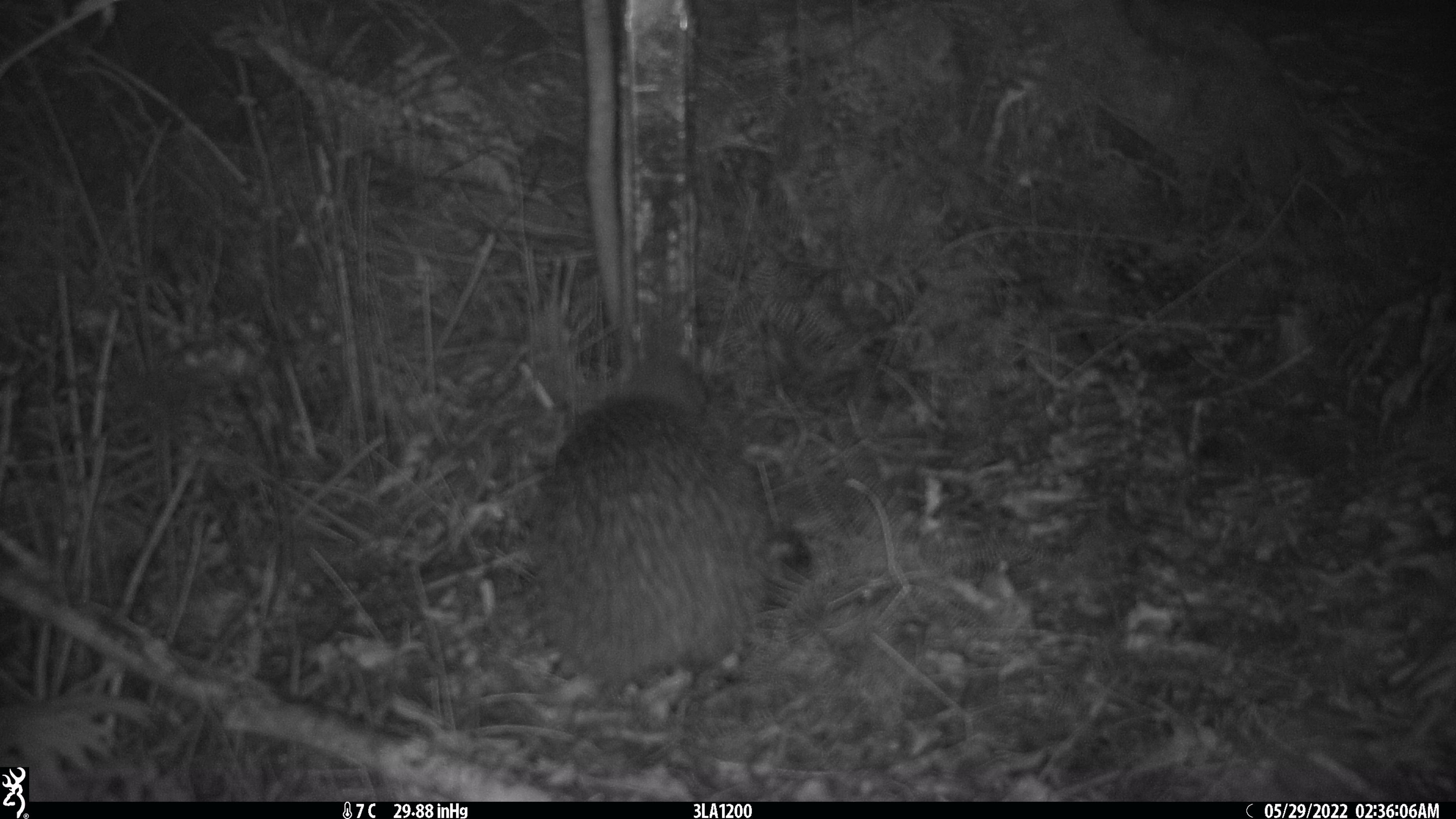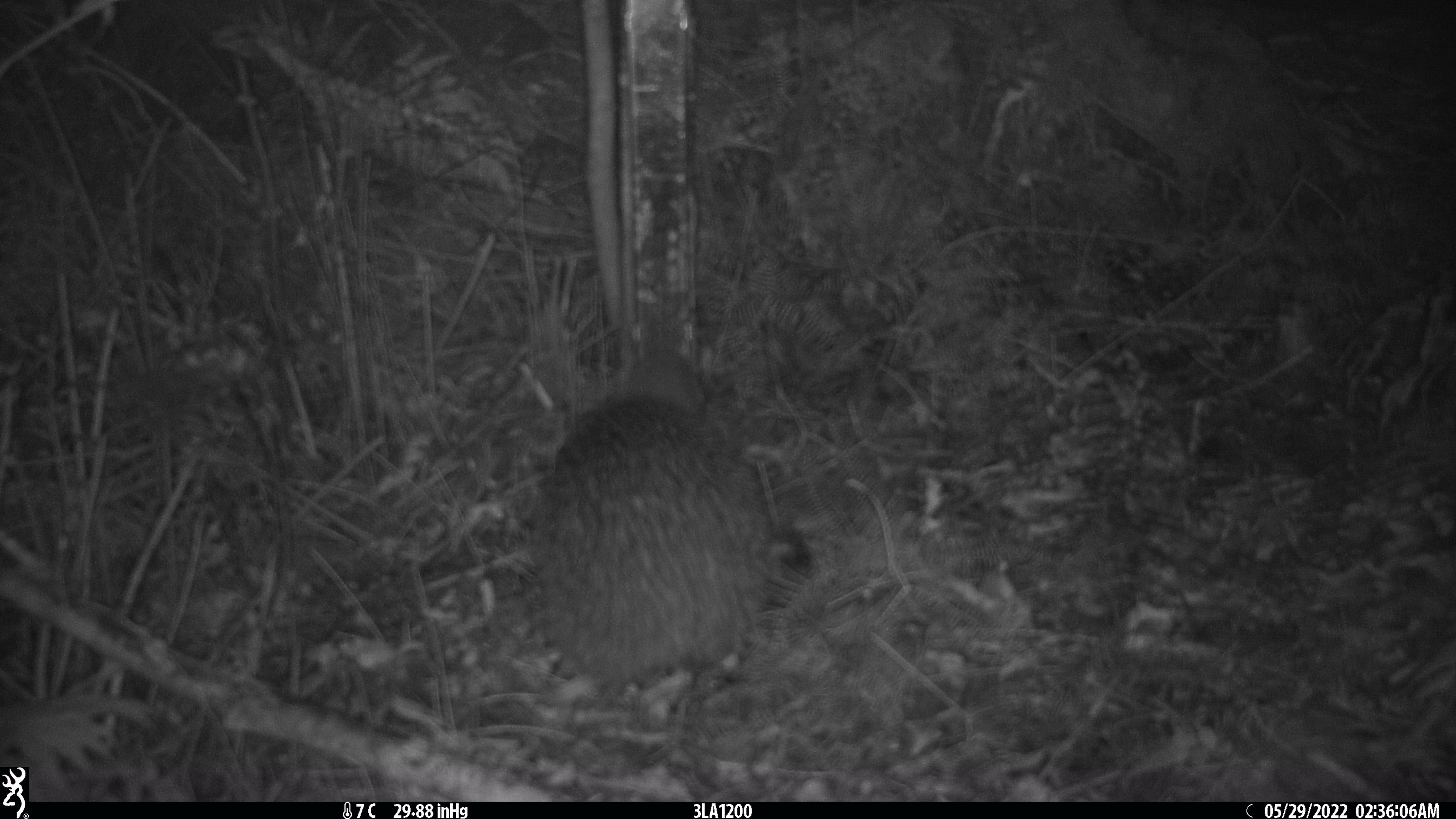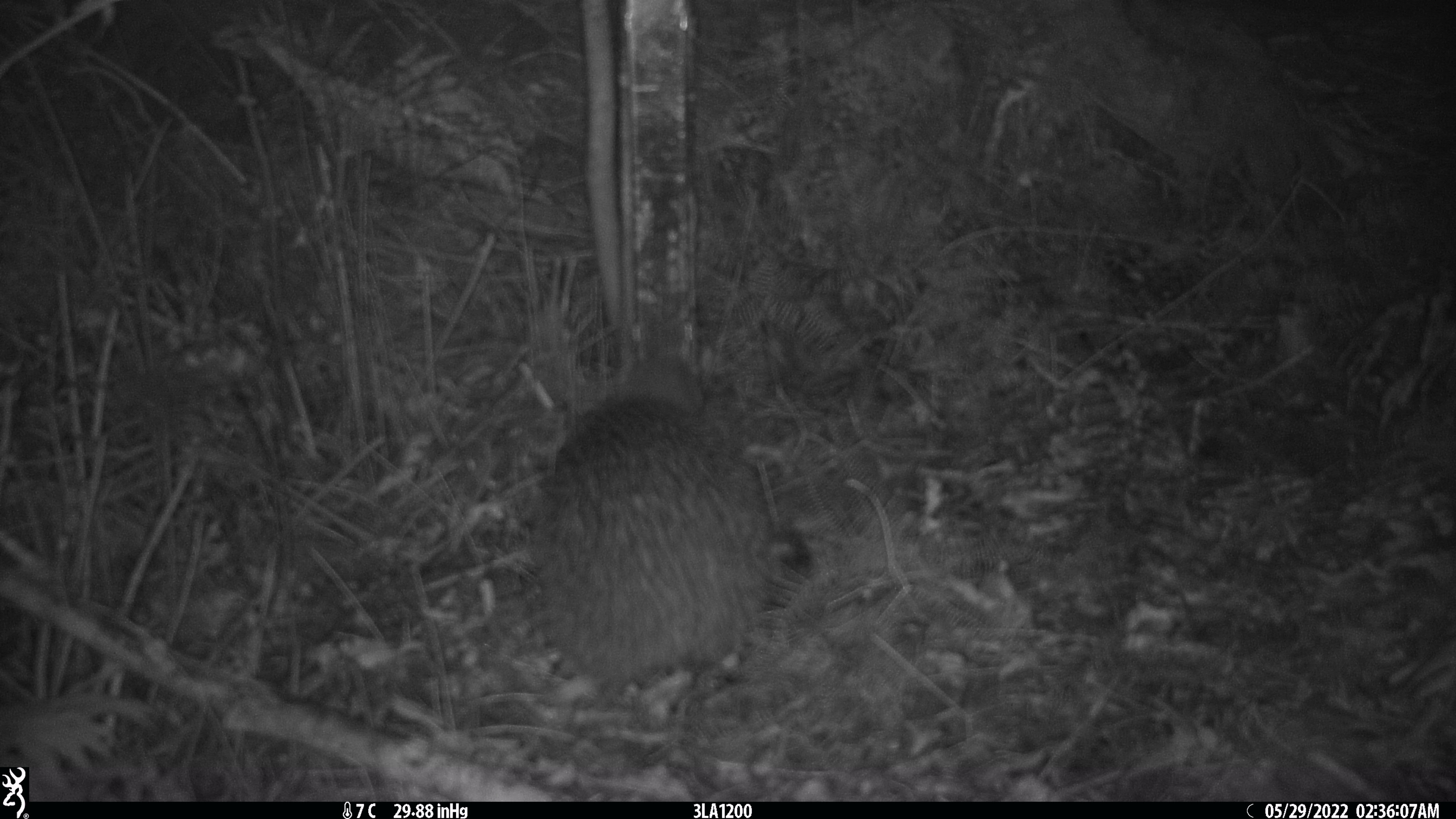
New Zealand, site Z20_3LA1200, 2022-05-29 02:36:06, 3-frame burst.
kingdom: Animalia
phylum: Chordata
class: Aves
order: Apterygiformes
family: Apterygidae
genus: Apteryx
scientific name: Apteryx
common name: kiwi